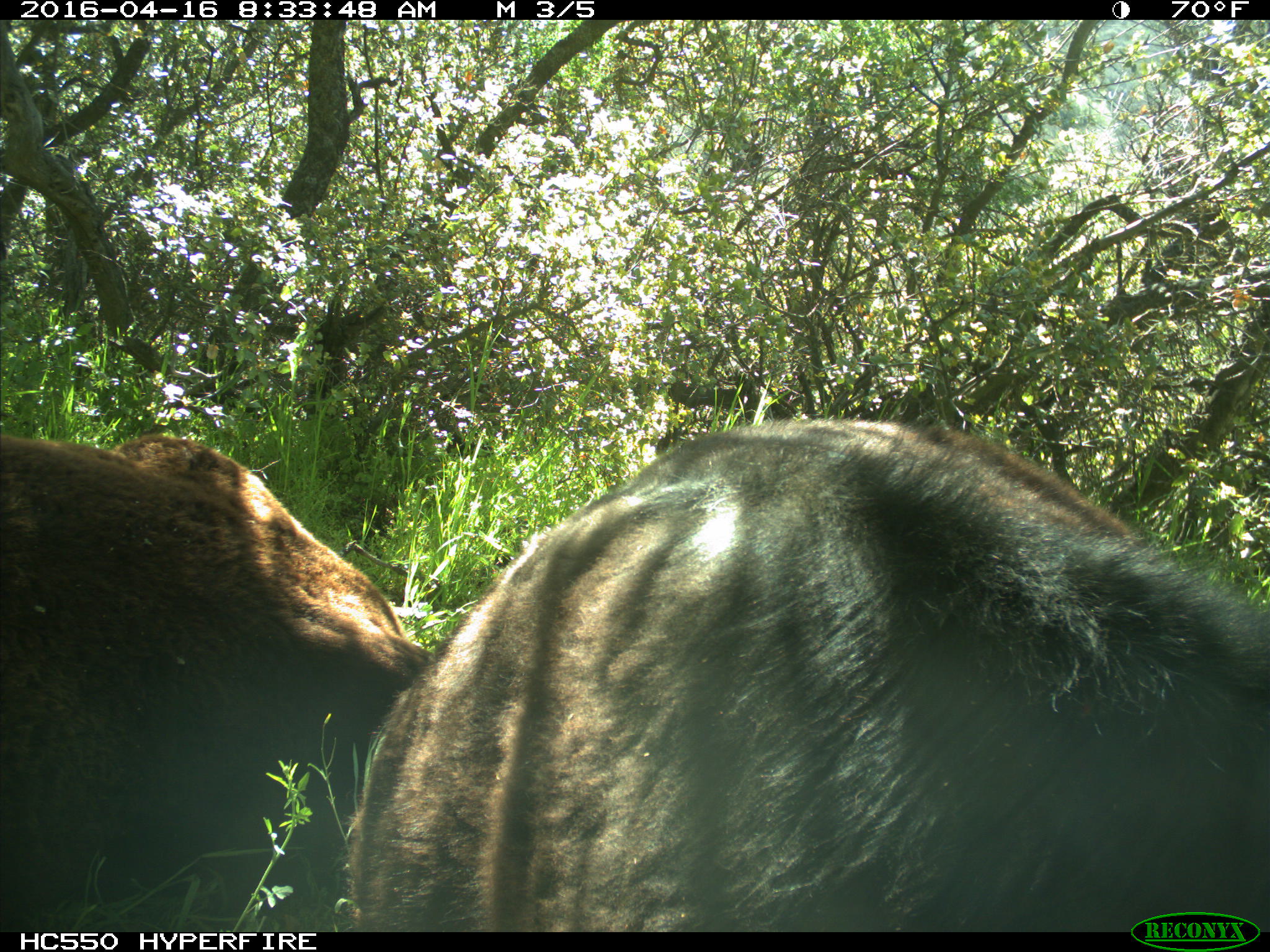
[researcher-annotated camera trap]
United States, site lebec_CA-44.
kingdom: Animalia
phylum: Chordata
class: Mammalia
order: Artiodactyla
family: Bovidae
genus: Bos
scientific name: Bos taurus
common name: domestic cow